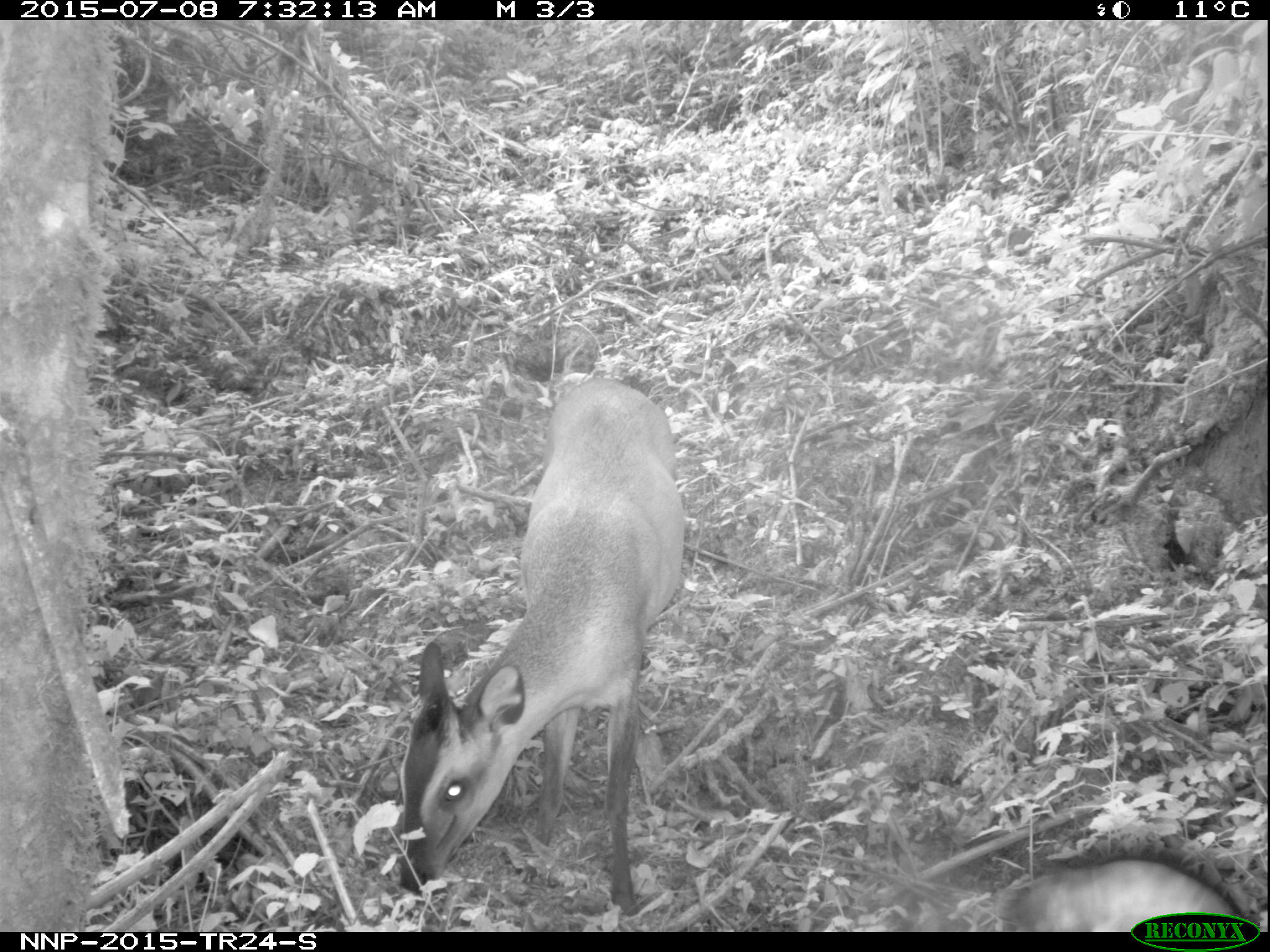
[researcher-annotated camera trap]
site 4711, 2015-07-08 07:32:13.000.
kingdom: Animalia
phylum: Chordata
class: Mammalia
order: Artiodactyla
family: Bovidae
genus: Cephalophus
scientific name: Cephalophus nigrifrons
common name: black-fronted duiker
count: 1